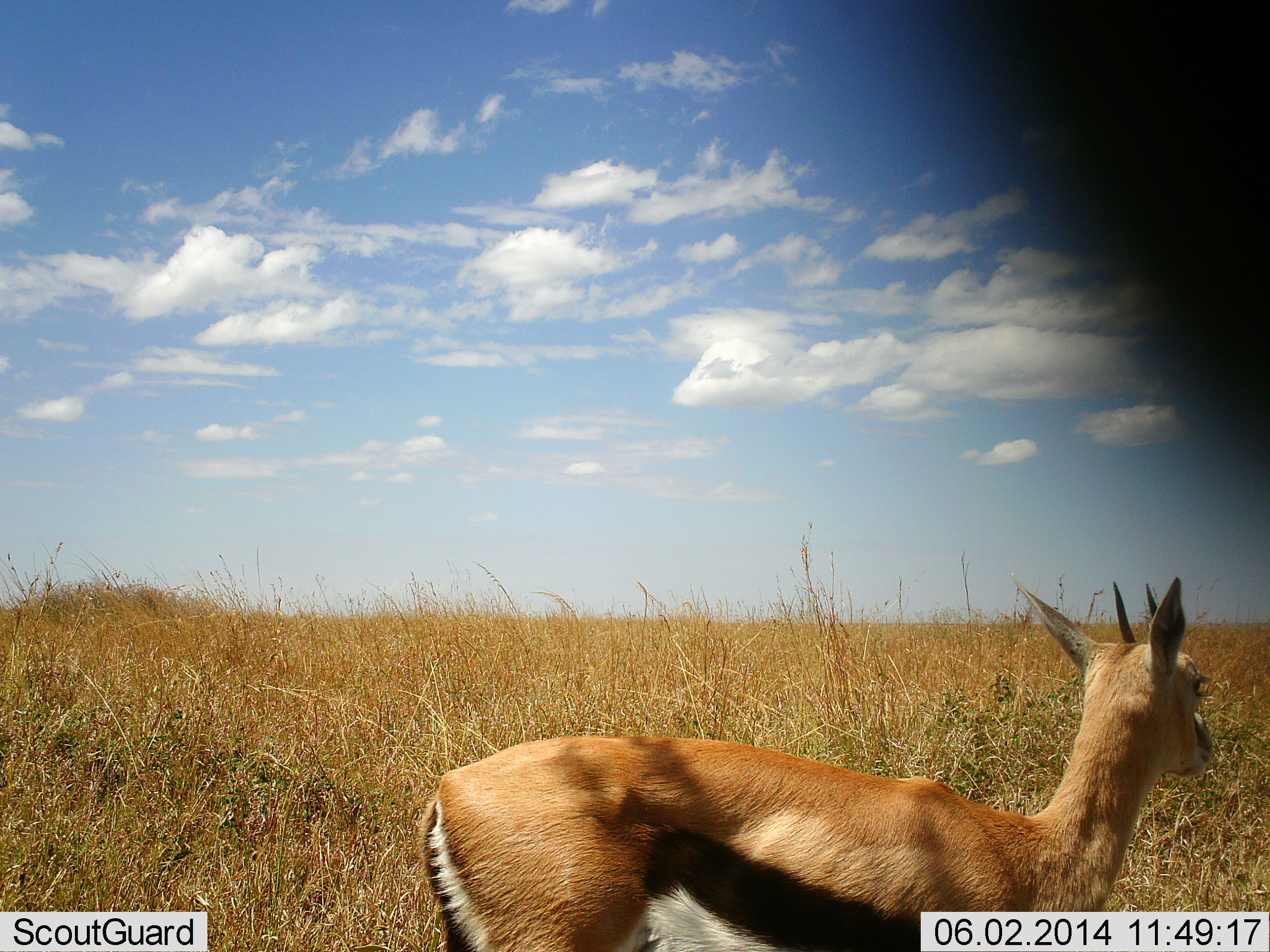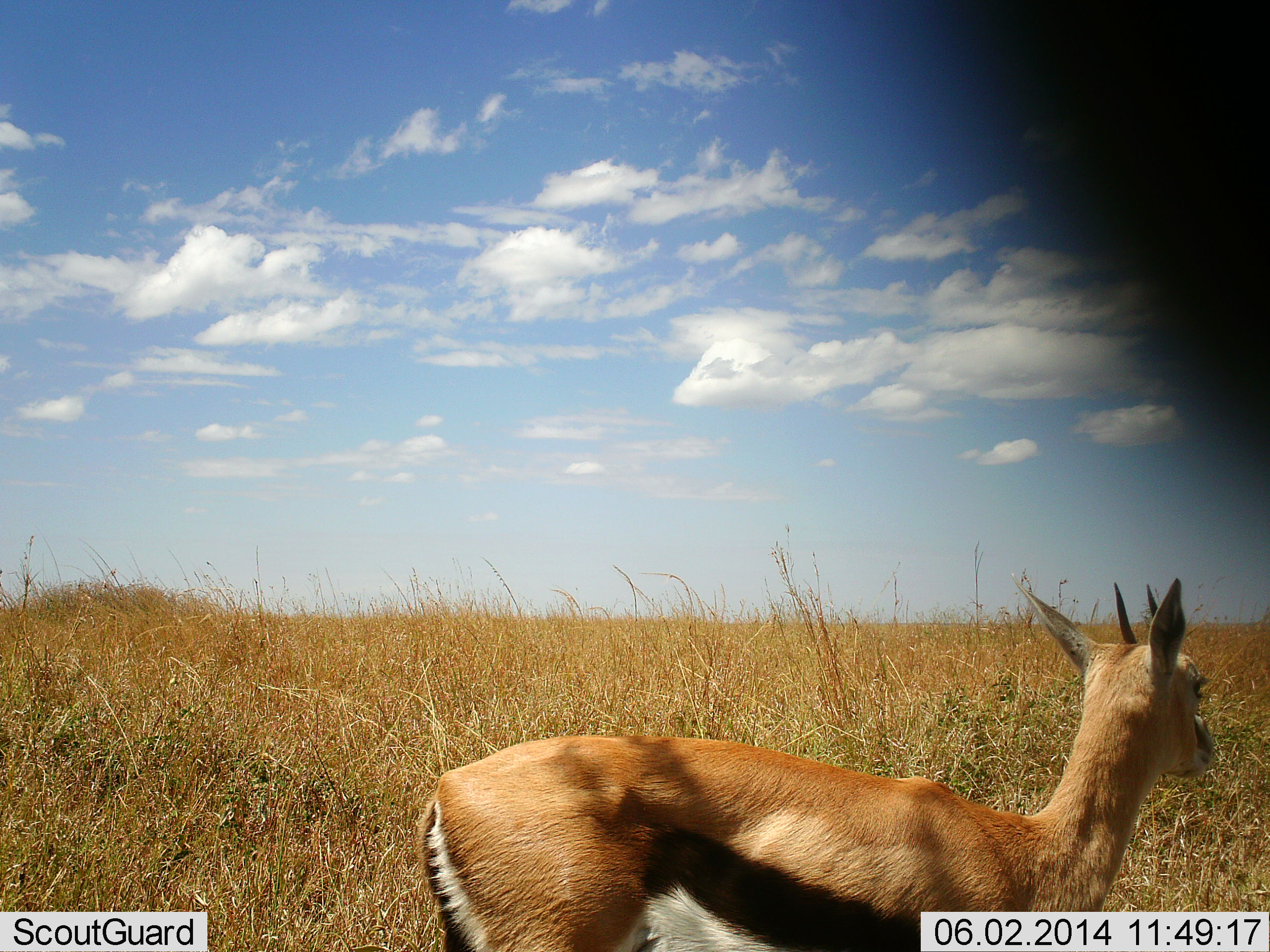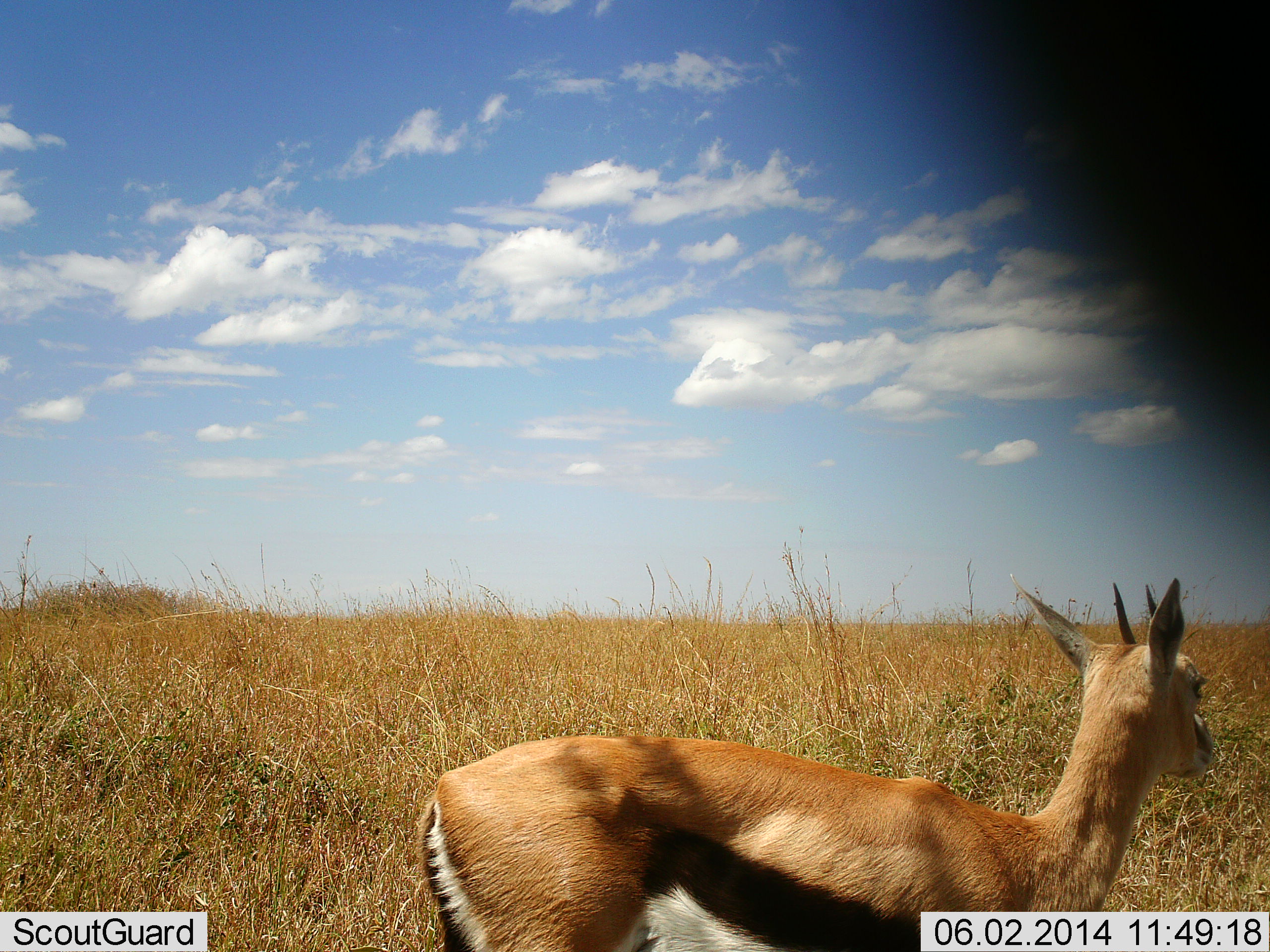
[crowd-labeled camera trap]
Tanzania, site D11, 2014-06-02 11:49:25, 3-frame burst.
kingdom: Animalia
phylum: Chordata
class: Mammalia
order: Artiodactyla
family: Bovidae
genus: Eudorcas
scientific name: Eudorcas thomsonii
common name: thomson's gazelle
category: gazellethomsons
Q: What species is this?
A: Gazellethomsons (thomson's gazelle) (Eudorcas thomsonii).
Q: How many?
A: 1.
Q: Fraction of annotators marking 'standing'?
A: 100%.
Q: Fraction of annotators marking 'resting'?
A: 0%.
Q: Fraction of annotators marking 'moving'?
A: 0%.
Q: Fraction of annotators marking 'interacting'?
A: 0%.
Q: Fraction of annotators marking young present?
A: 0%.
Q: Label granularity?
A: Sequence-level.